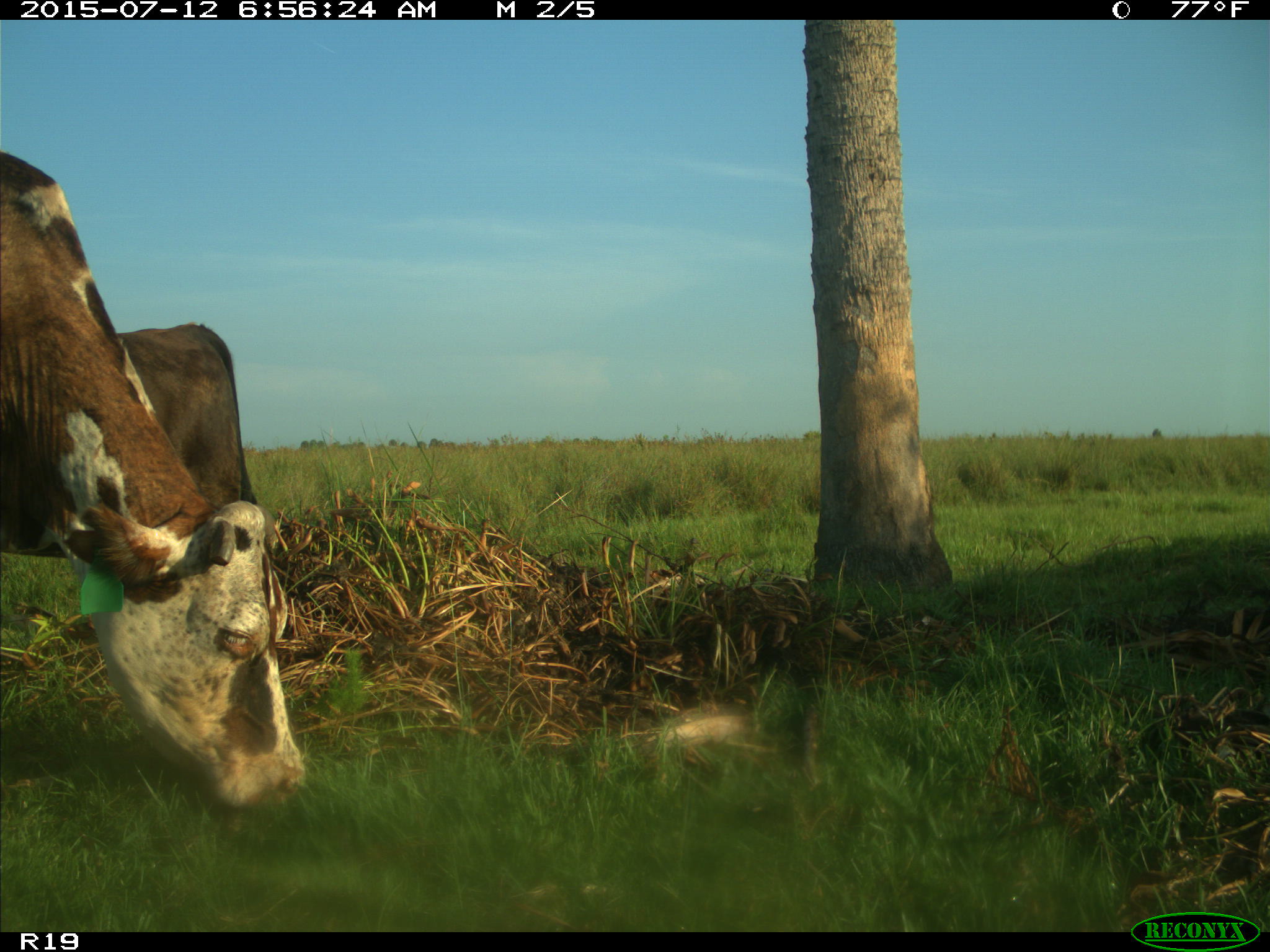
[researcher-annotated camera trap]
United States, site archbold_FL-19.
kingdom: Animalia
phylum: Chordata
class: Mammalia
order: Artiodactyla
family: Bovidae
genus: Bos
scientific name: Bos taurus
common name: domestic cow